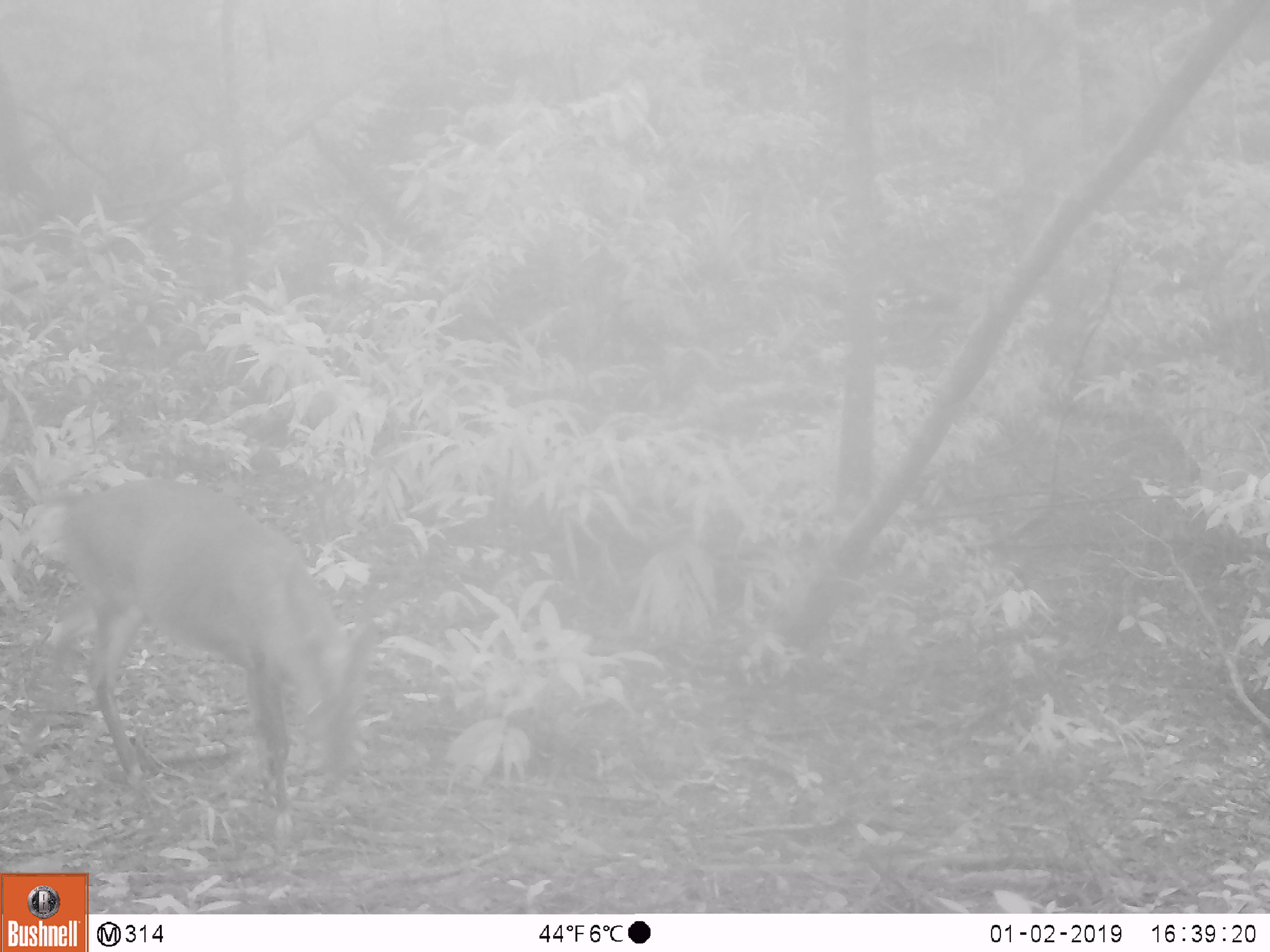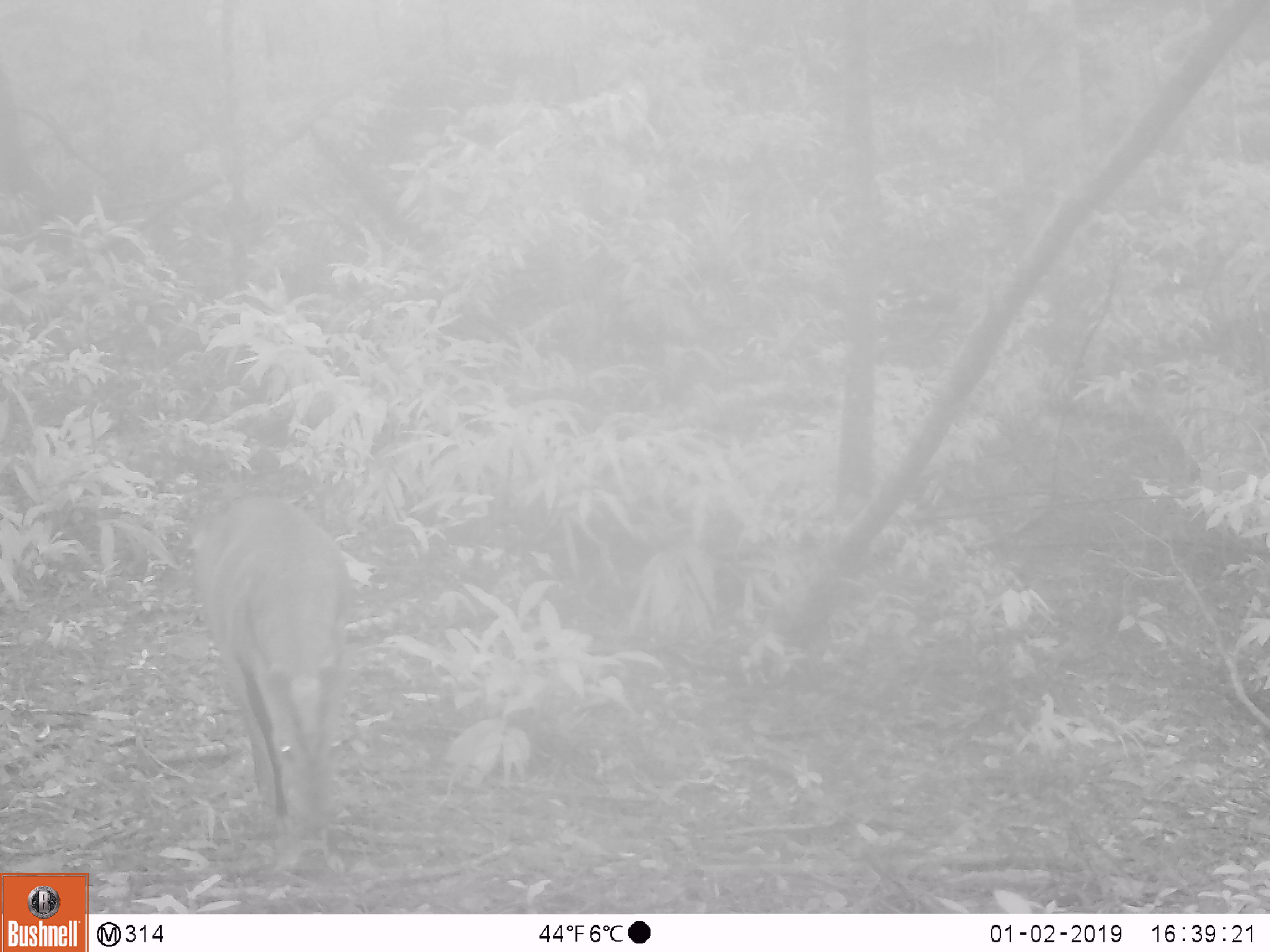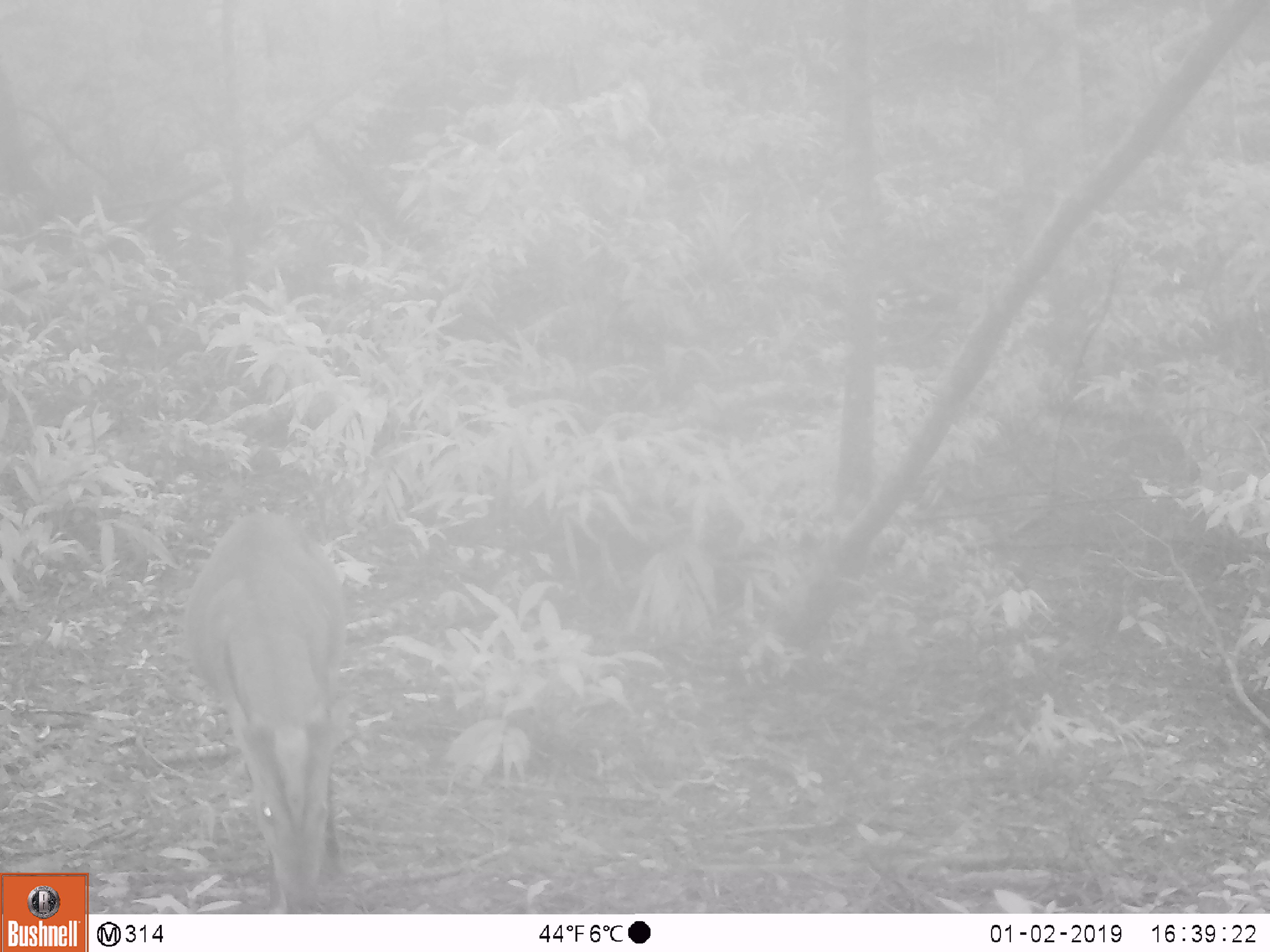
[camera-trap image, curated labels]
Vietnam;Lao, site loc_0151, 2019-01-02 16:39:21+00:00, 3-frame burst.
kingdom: Animalia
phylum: Chordata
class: Mammalia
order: Artiodactyla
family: Cervidae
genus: Muntiacus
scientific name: Muntiacus vuquangensis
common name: large-antlered muntjac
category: large antlered muntjac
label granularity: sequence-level